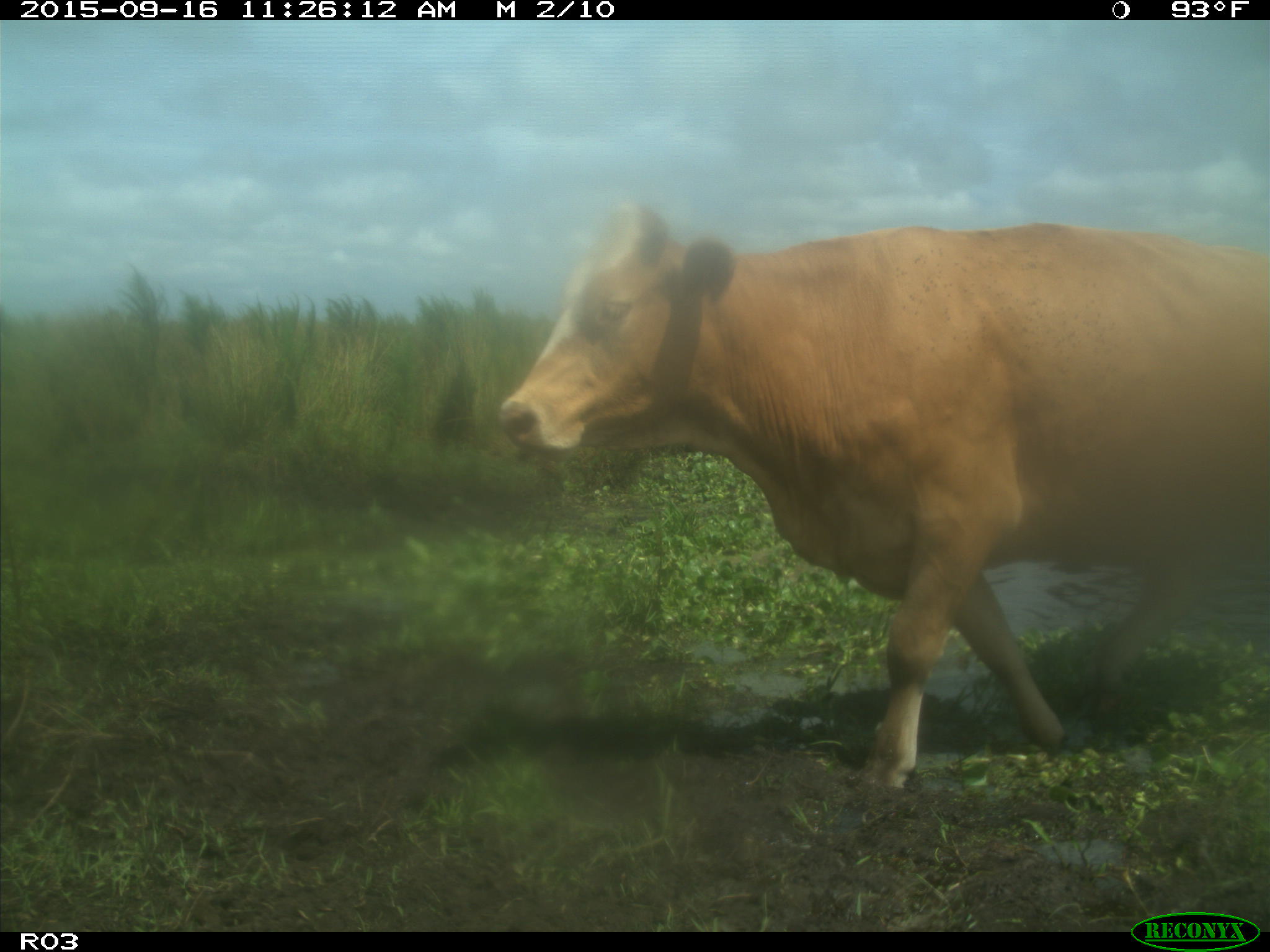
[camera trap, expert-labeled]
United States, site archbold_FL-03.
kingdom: Animalia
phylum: Chordata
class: Mammalia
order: Artiodactyla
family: Bovidae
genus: Bos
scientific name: Bos taurus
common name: domestic cow